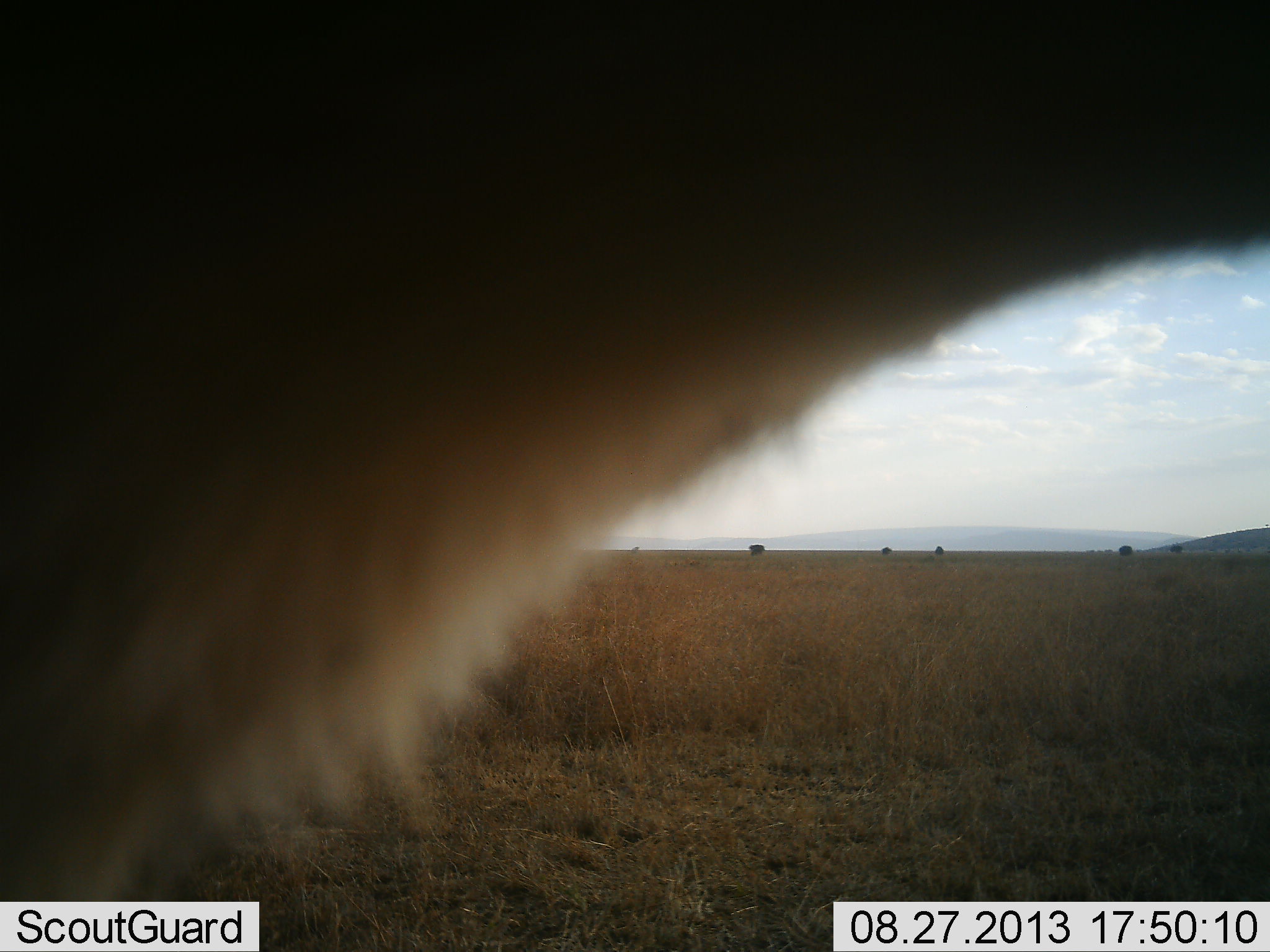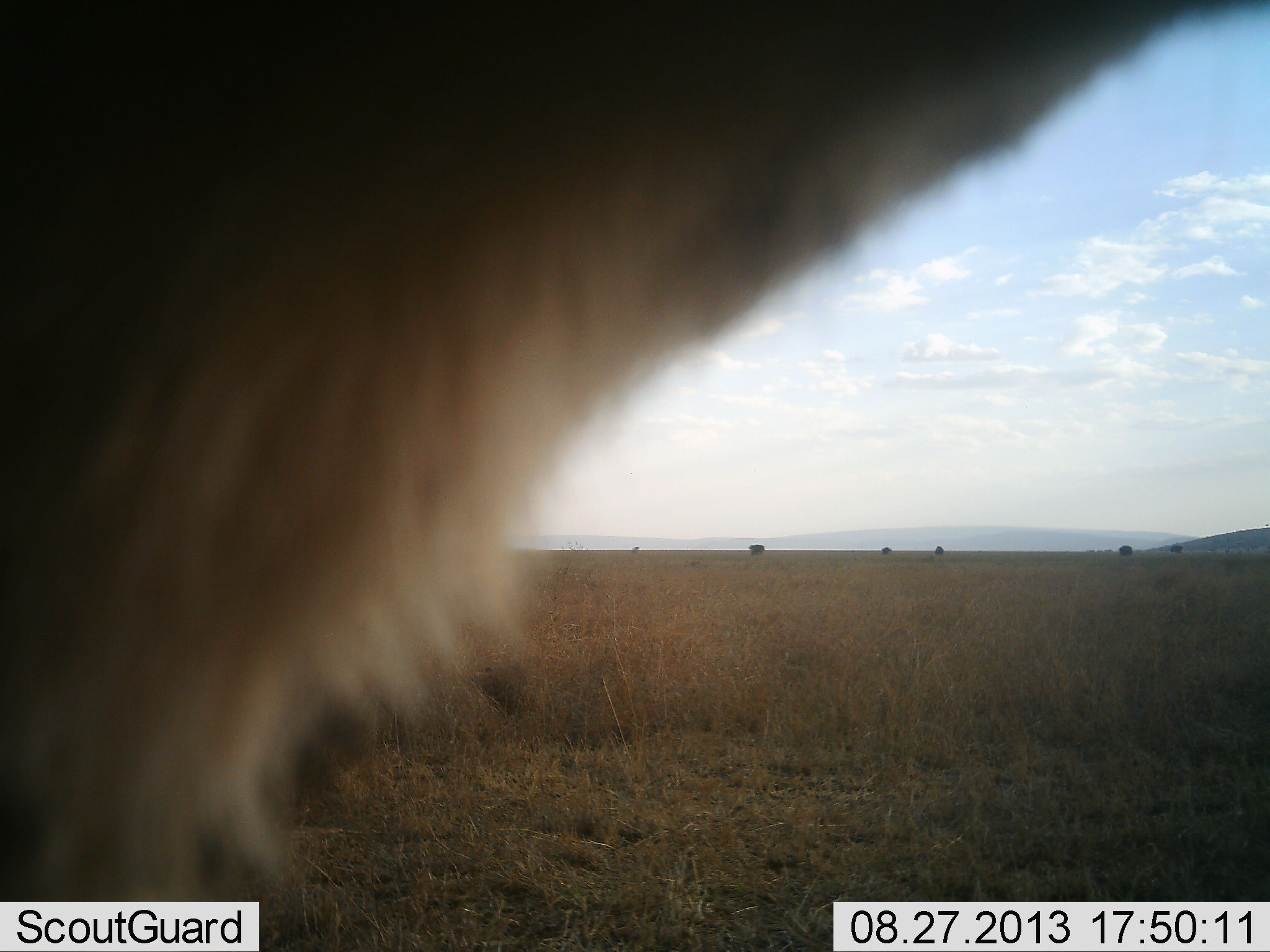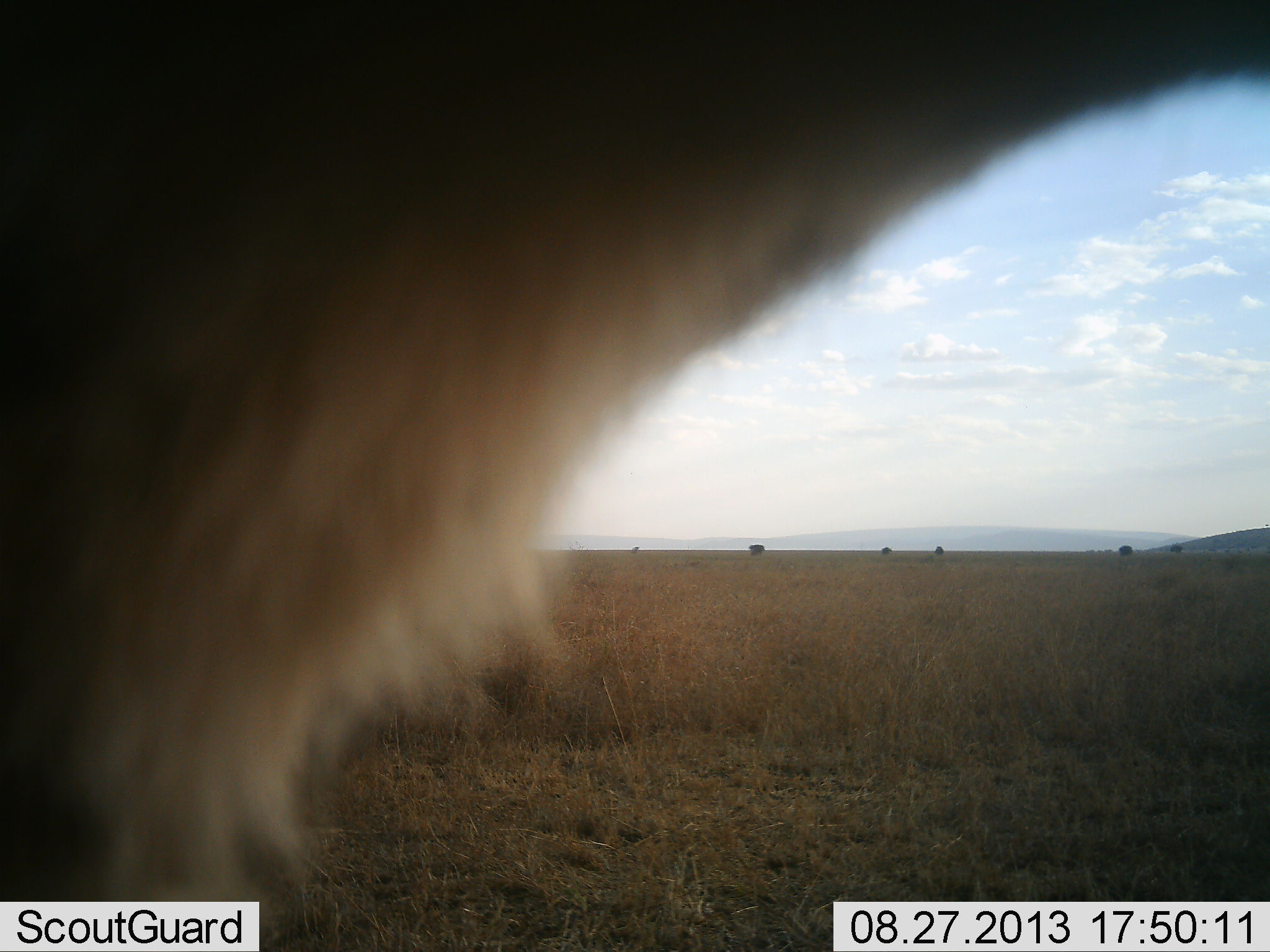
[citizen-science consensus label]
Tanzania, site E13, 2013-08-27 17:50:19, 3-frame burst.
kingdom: Animalia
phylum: Chordata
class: Mammalia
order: Artiodactyla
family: Bovidae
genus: Connochaetes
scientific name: Connochaetes taurinus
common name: blue wildebeest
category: wildebeest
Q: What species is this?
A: Wildebeest (blue wildebeest) (Connochaetes taurinus).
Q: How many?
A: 1.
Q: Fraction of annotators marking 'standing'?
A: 75%.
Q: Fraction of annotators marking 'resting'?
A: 0%.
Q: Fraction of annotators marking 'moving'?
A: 25%.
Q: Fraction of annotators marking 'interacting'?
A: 0%.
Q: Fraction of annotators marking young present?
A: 0%.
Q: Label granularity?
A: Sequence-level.